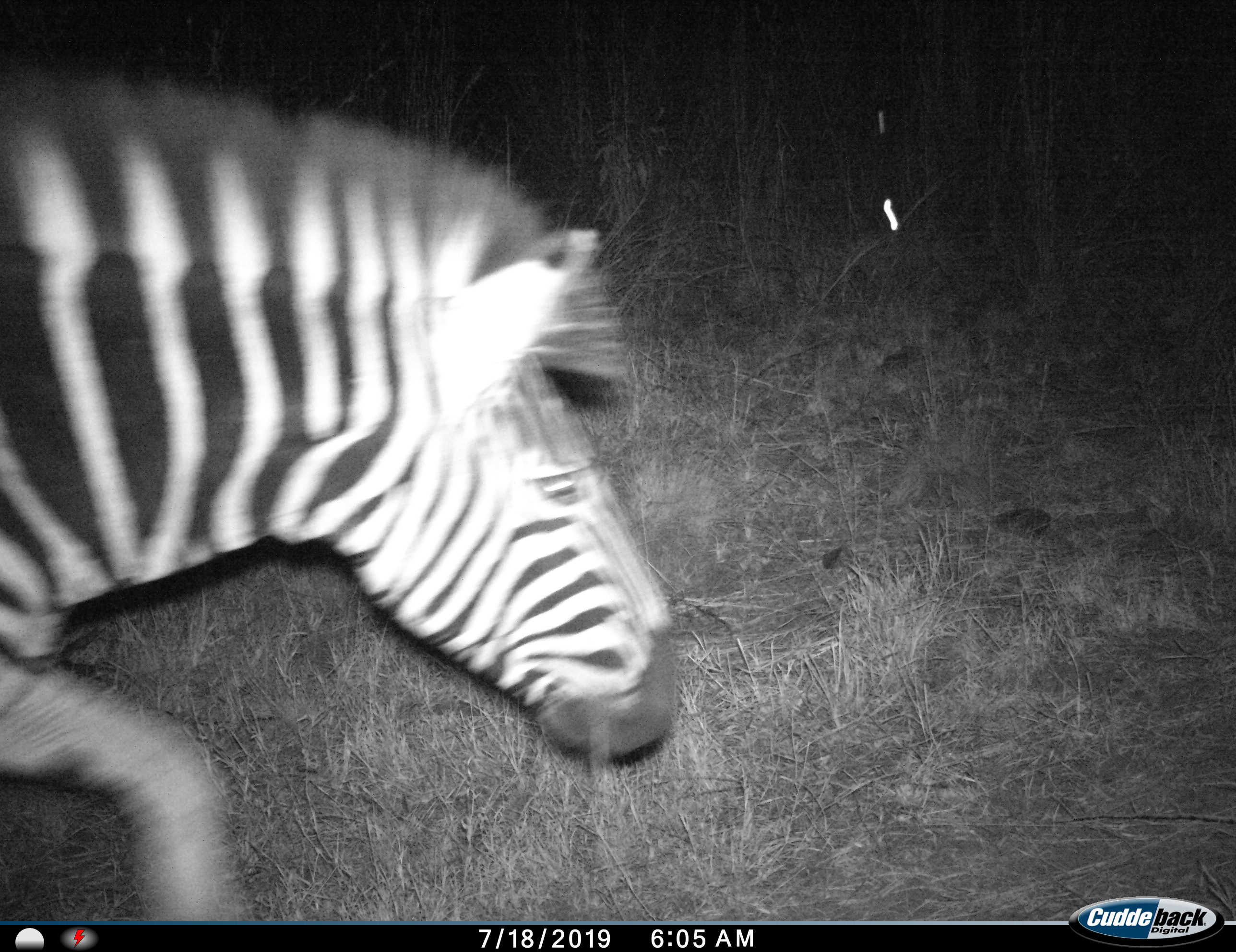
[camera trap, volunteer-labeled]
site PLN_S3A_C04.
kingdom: Animalia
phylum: Chordata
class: Mammalia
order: Perissodactyla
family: Equidae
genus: Equus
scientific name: Equus quagga burchellii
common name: burchell's zebra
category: zebraburchells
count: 1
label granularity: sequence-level